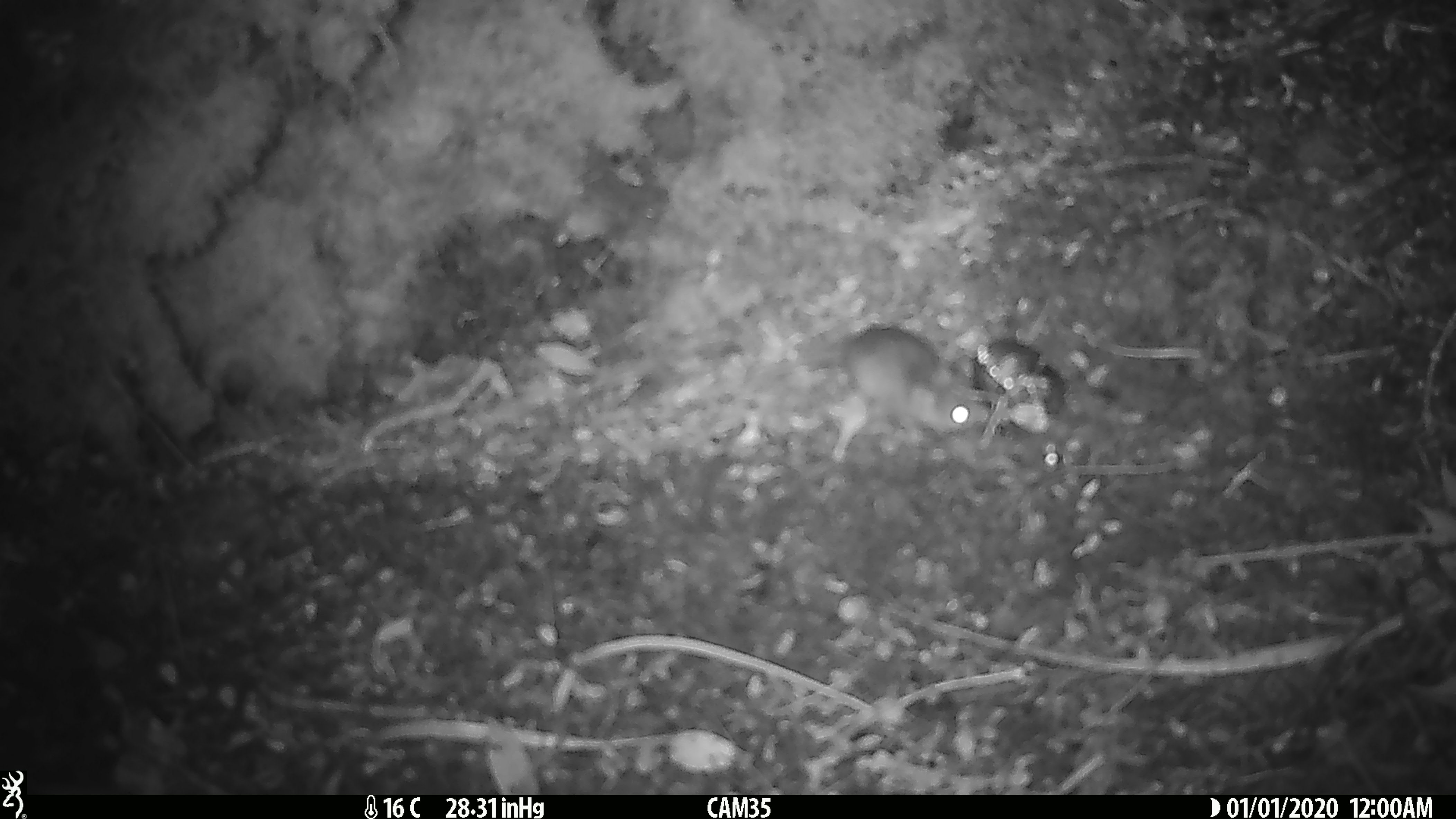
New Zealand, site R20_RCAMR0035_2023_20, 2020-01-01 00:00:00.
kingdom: Animalia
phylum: Chordata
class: Mammalia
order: Rodentia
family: Muridae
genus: Mus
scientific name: Mus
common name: mouse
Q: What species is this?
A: Mouse (Mus).